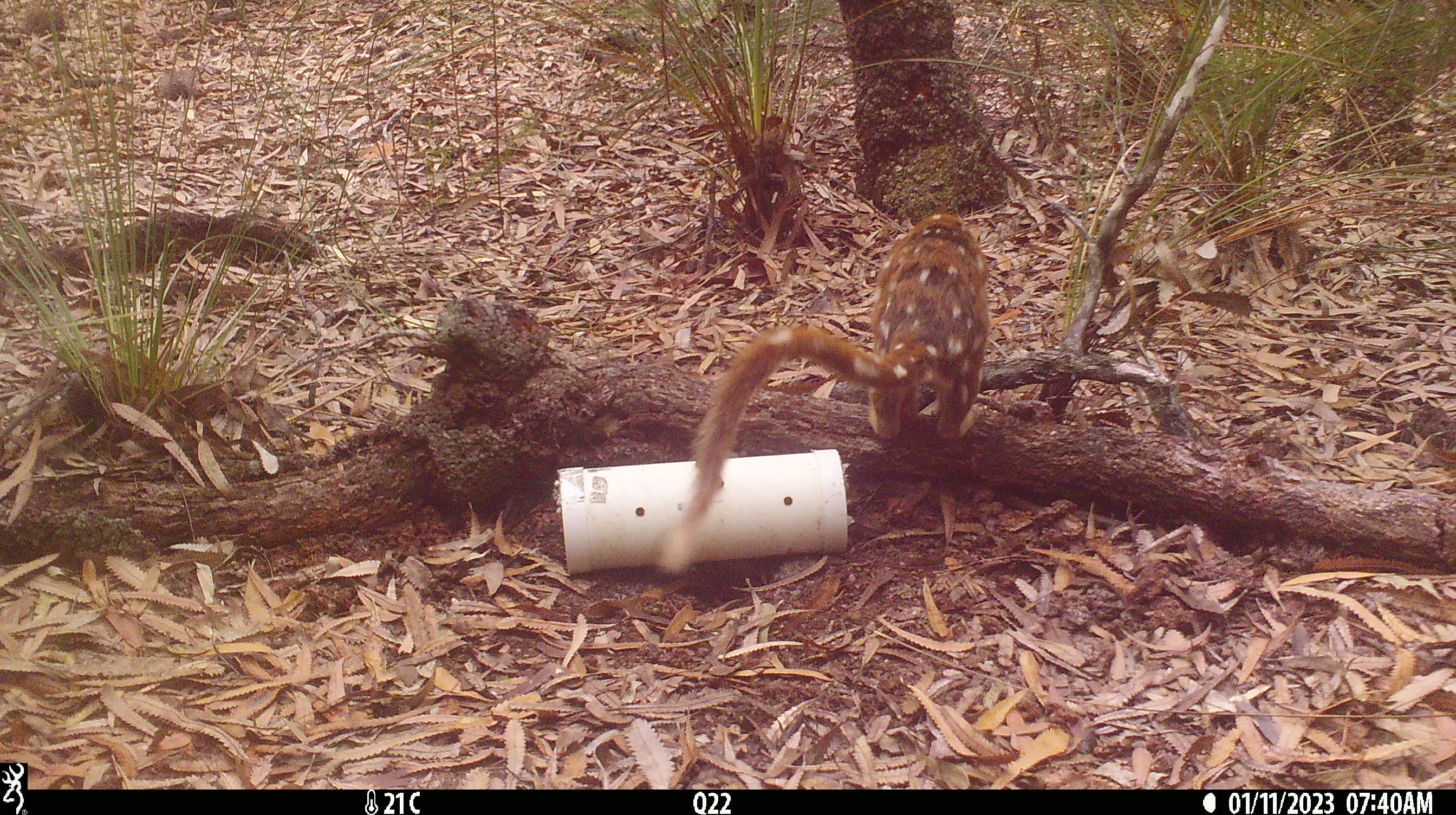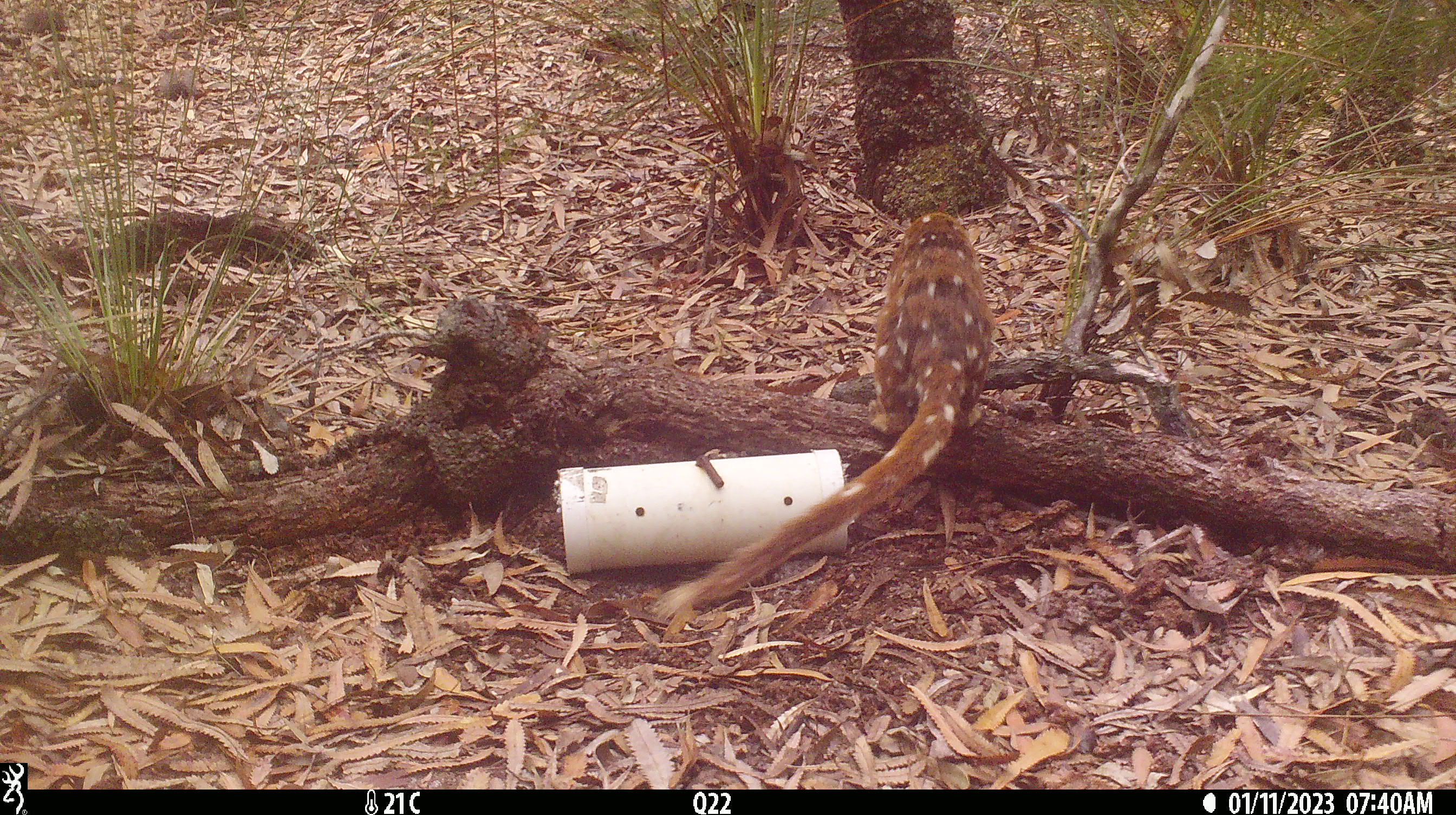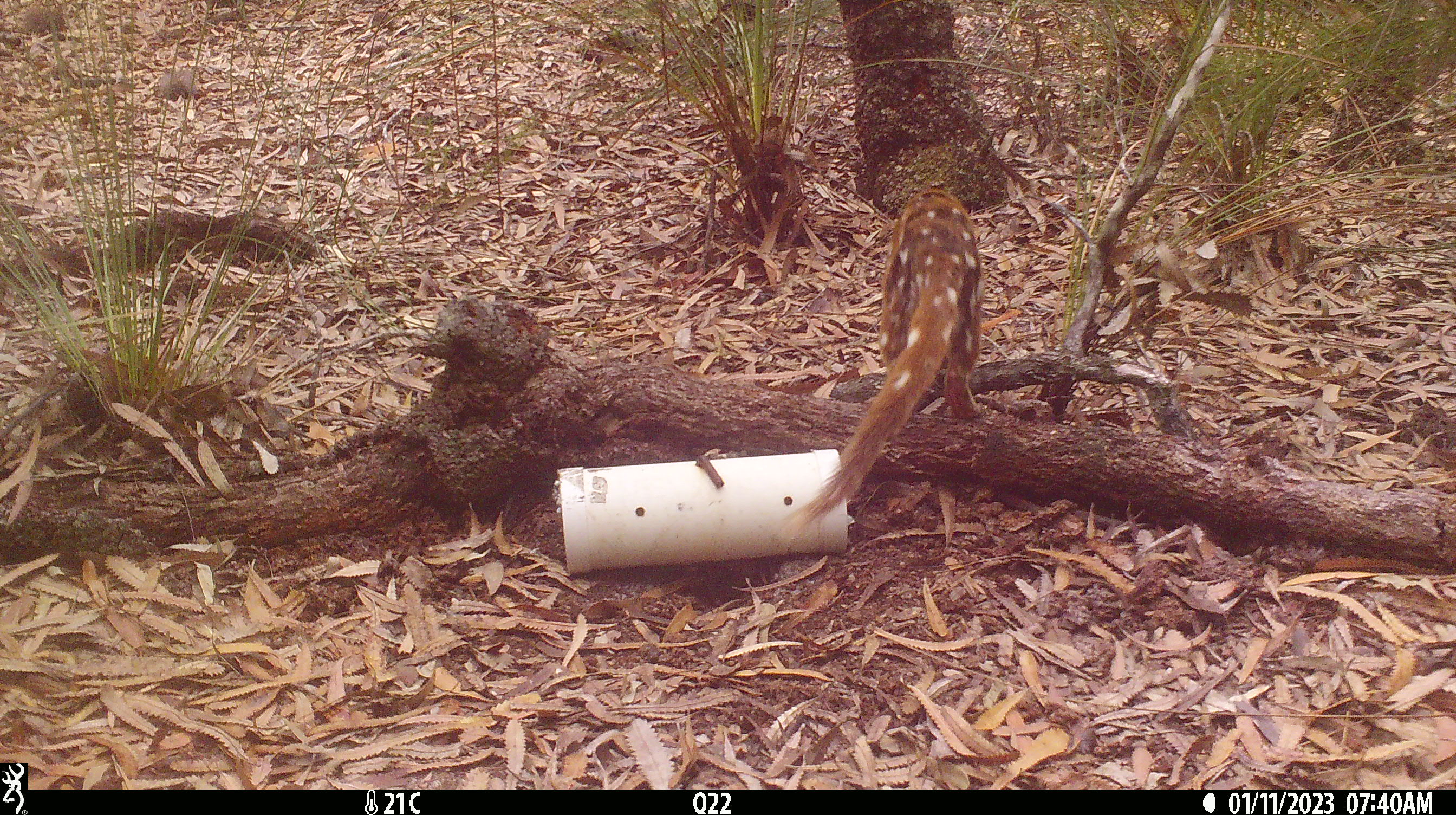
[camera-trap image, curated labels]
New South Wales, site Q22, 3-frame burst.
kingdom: Animalia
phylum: Chordata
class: Mammalia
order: Dasyuromorphia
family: Dasyuridae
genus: Dasyurus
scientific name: Dasyurus maculatus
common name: spotted-tailed quoll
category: quoll